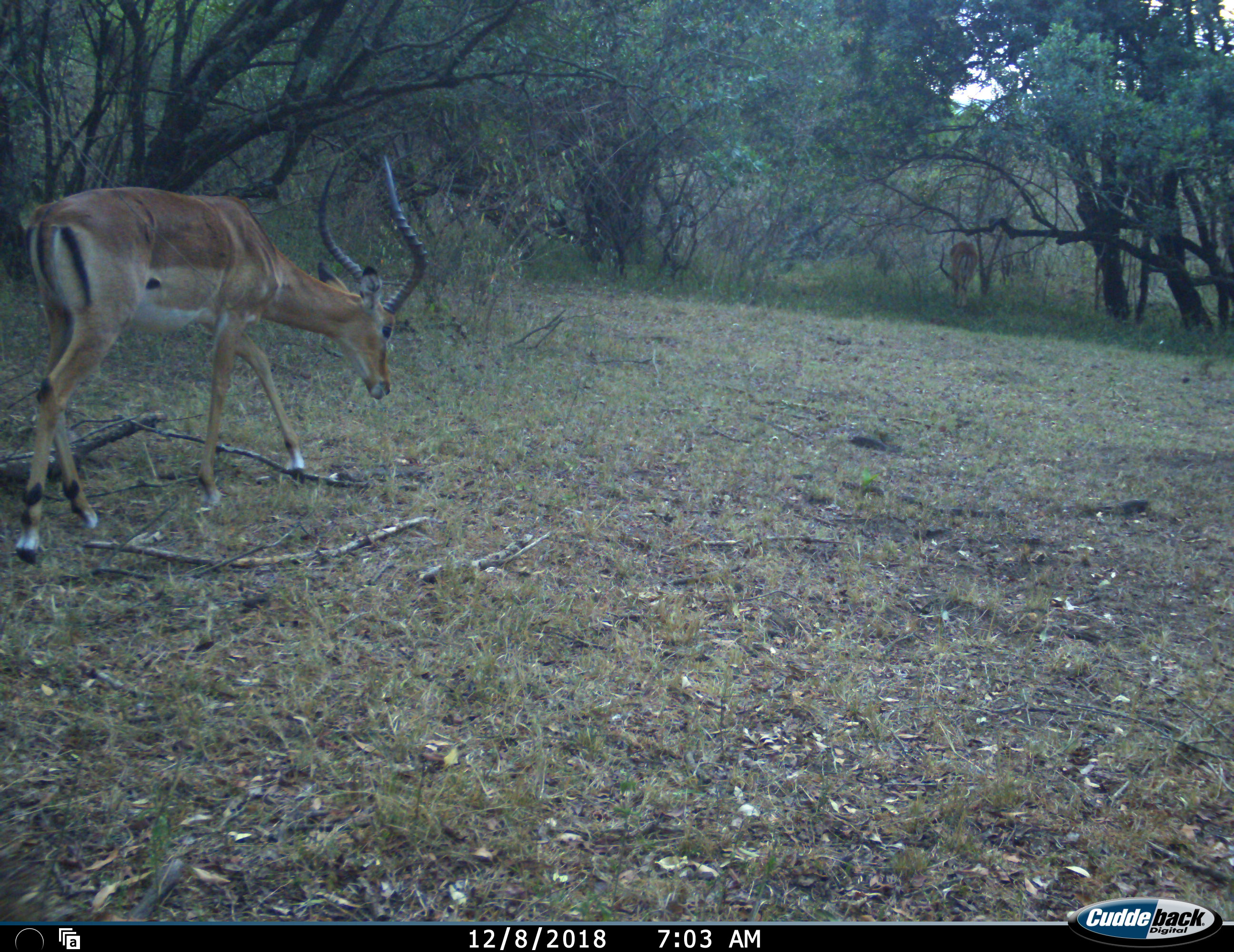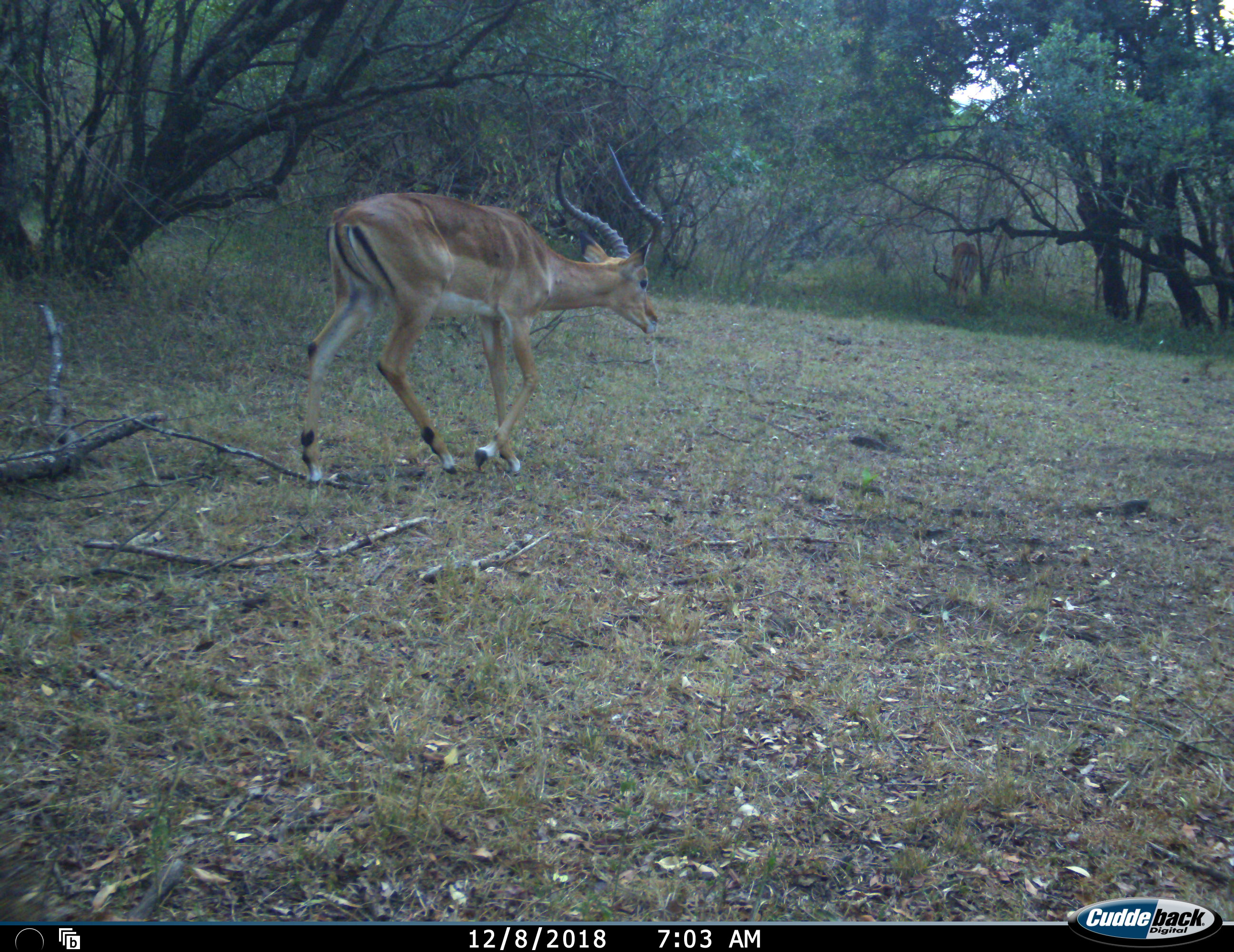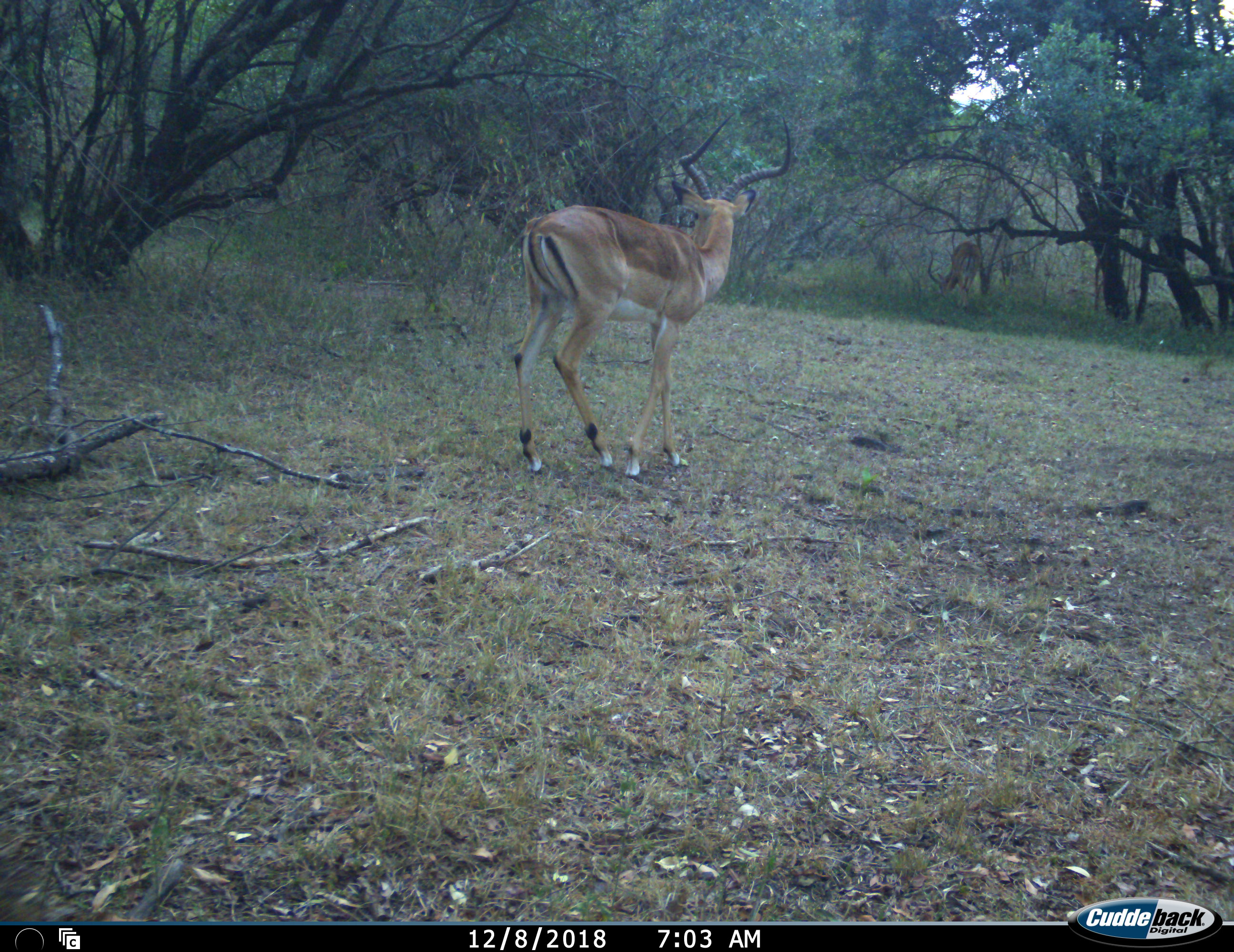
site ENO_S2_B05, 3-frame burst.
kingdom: Animalia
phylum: Chordata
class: Mammalia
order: Artiodactyla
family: Bovidae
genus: Aepyceros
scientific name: Aepyceros melampus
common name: impala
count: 2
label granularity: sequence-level